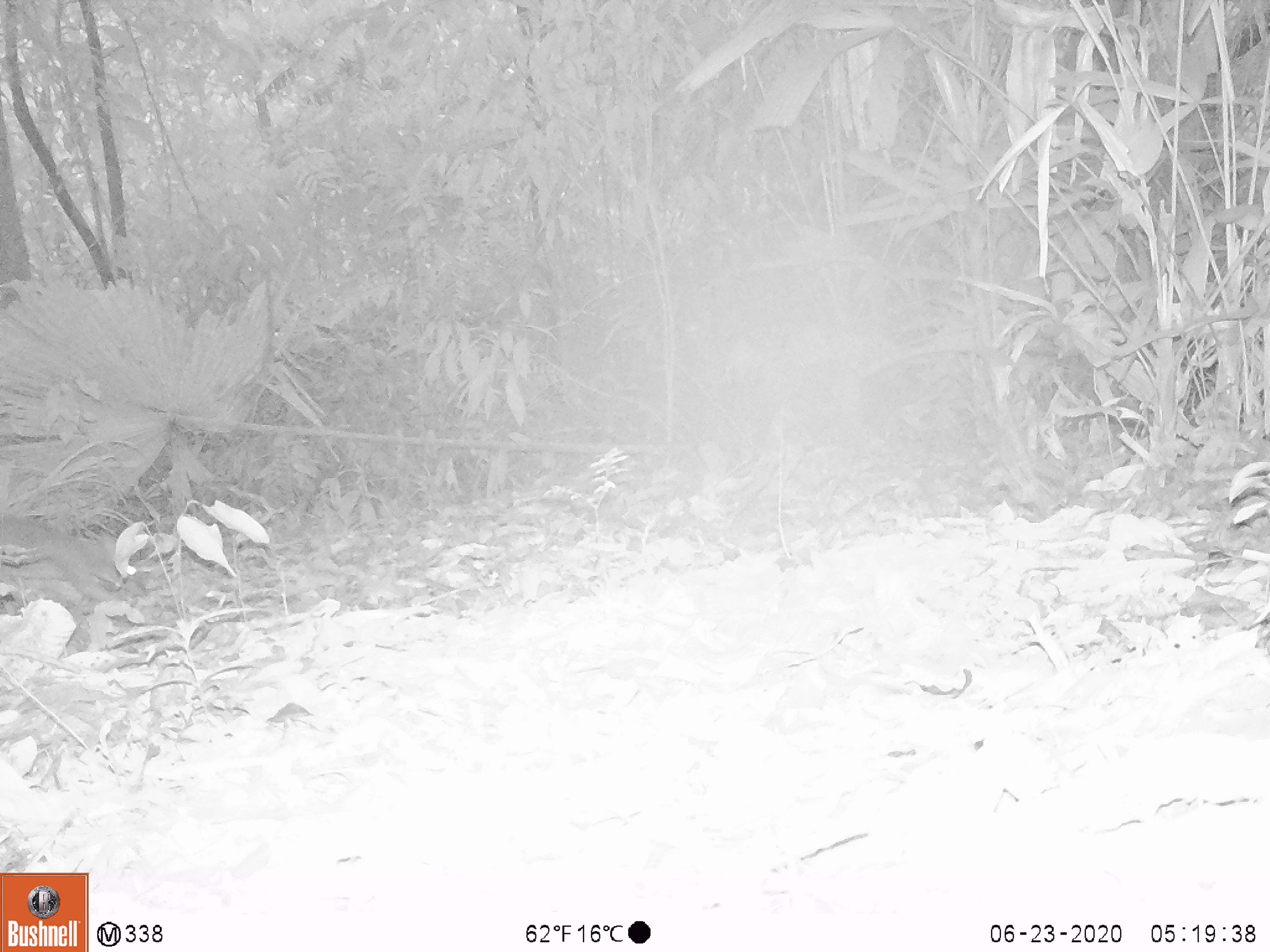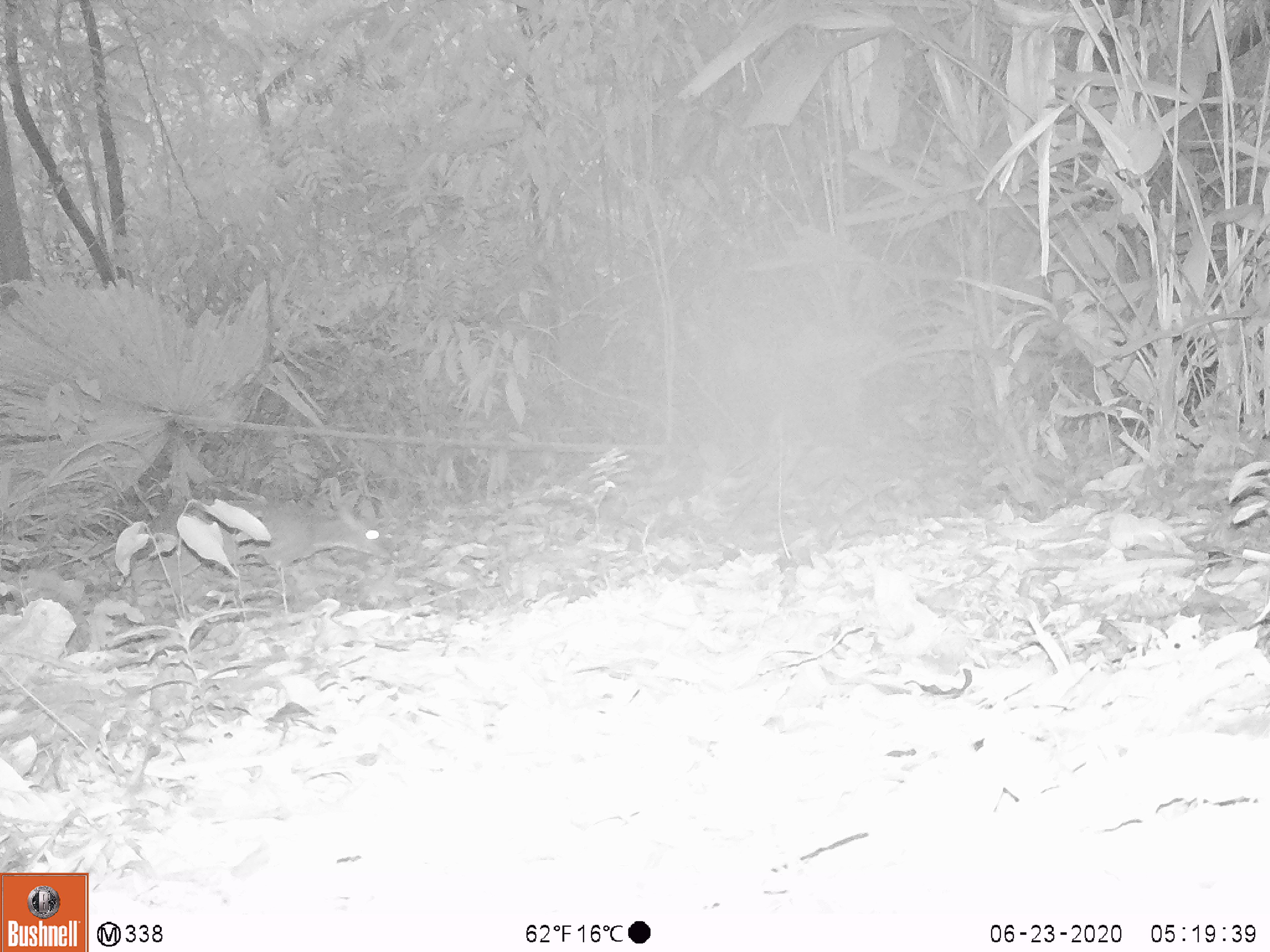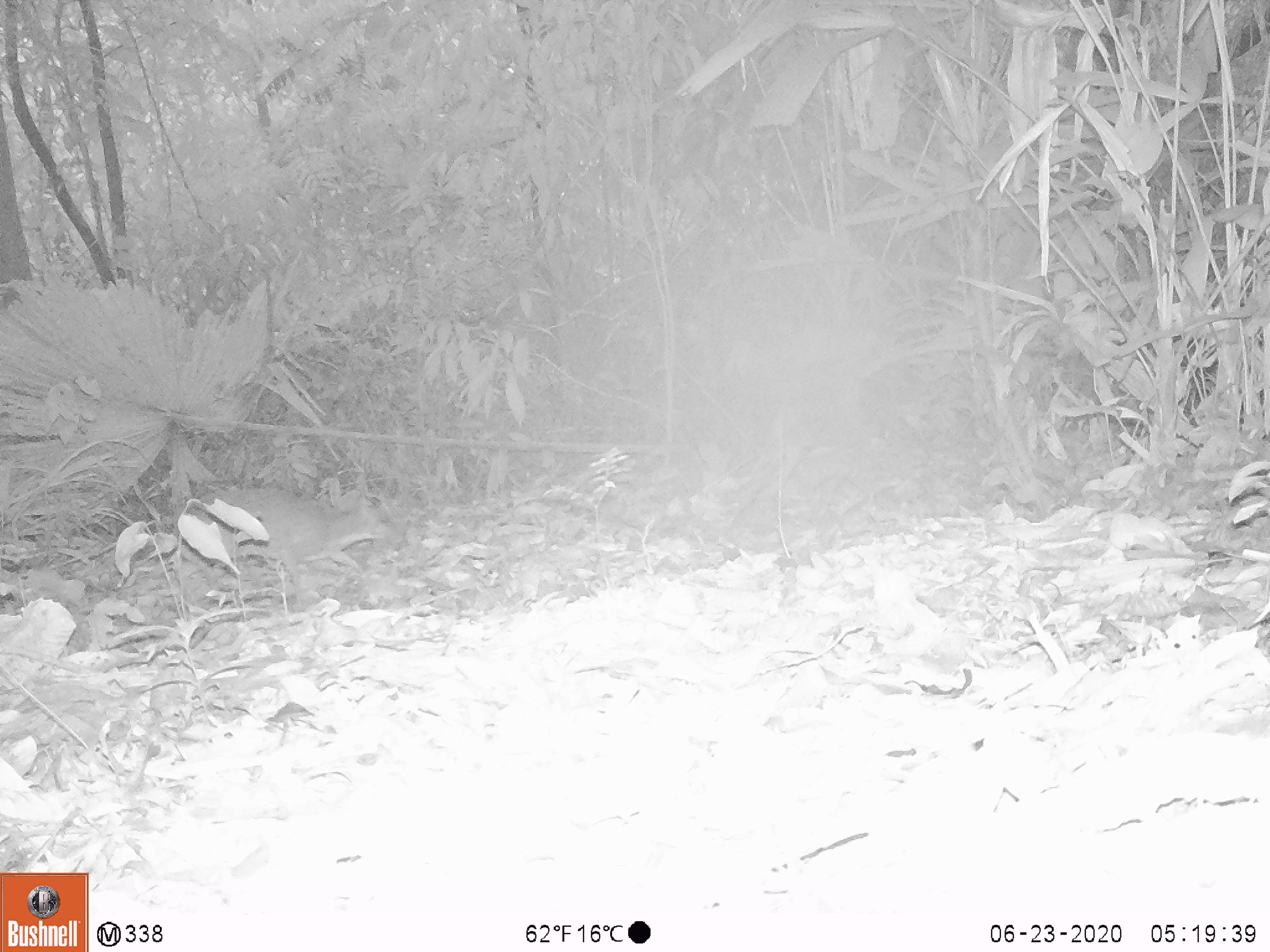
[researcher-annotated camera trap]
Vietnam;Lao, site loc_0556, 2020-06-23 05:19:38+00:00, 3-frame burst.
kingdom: Animalia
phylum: Chordata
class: Mammalia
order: Artiodactyla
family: Tragulidae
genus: Moschiola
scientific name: Moschiola meminna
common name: chevrotain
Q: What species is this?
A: Chevrotain (Moschiola meminna).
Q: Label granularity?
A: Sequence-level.